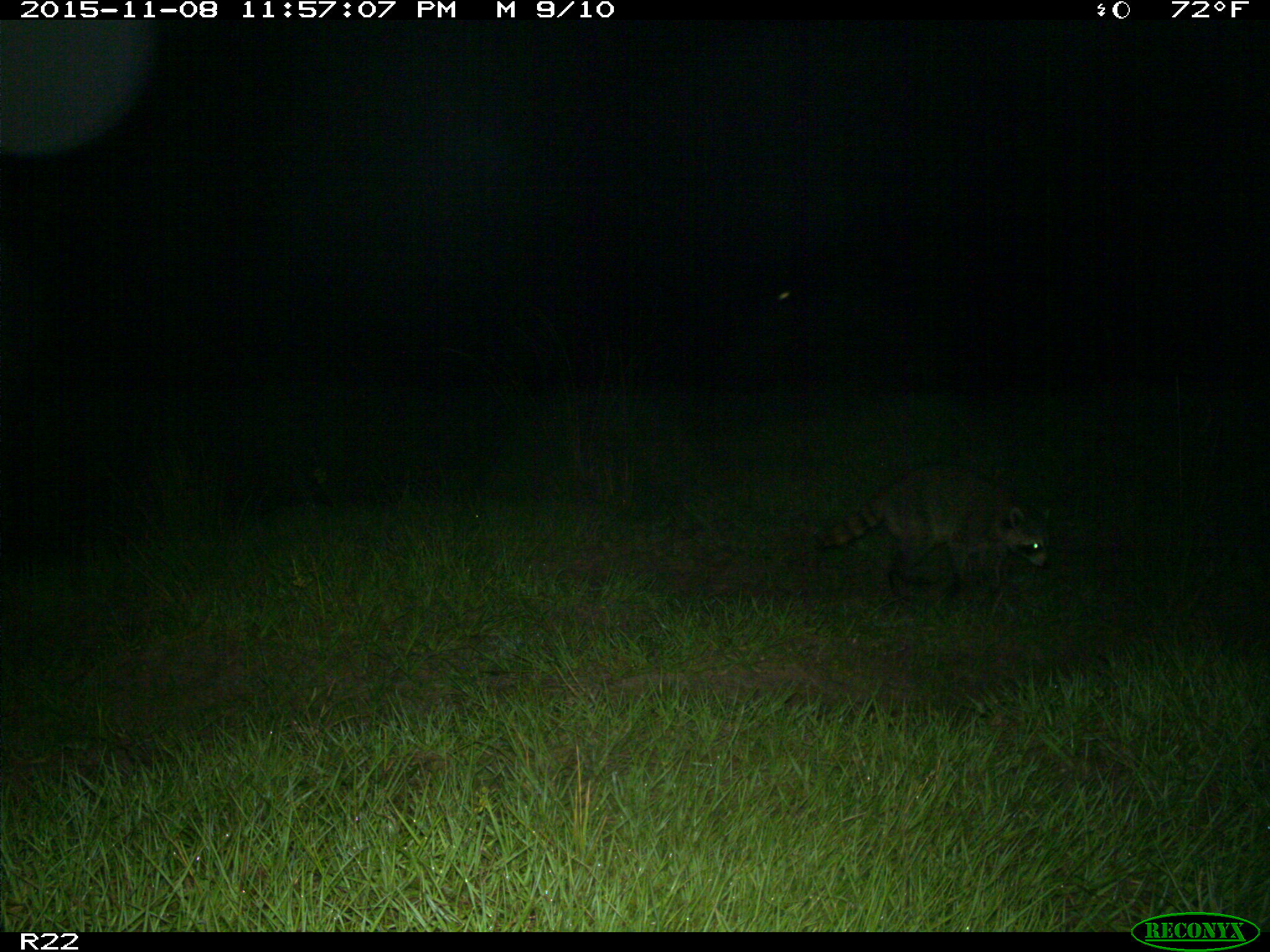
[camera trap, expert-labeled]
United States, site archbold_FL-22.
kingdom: Animalia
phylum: Chordata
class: Mammalia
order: Carnivora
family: Procyonidae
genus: Procyon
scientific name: Procyon lotor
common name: common raccoon